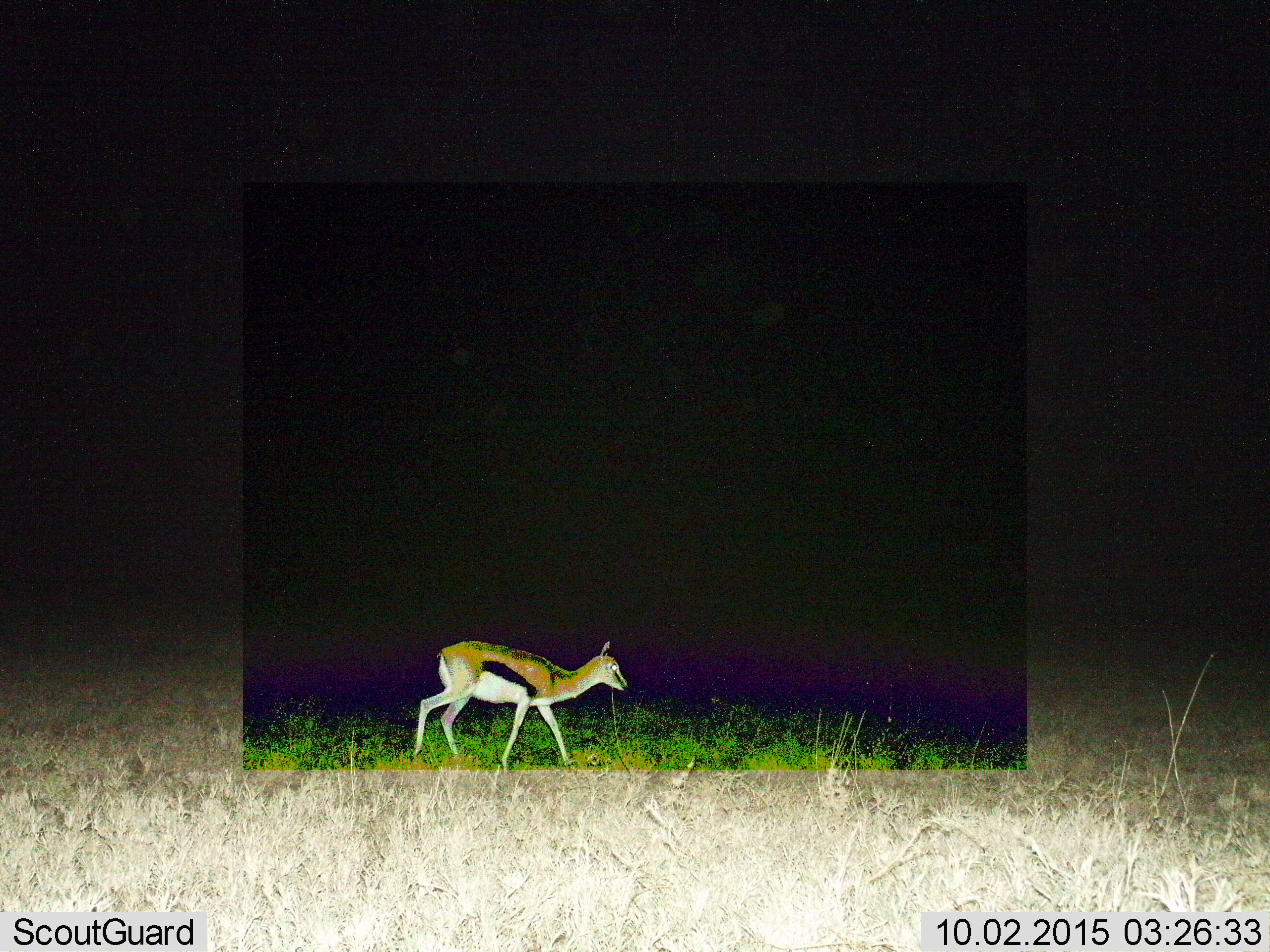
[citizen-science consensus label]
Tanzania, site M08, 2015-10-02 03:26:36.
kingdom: Animalia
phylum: Chordata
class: Mammalia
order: Artiodactyla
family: Bovidae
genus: Eudorcas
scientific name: Eudorcas thomsonii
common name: thomson's gazelle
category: gazellethomsons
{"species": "gazellethomsons (thomson's gazelle) (Eudorcas thomsonii)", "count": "1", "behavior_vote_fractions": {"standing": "22%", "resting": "0%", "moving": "89%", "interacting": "0%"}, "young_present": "0%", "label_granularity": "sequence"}